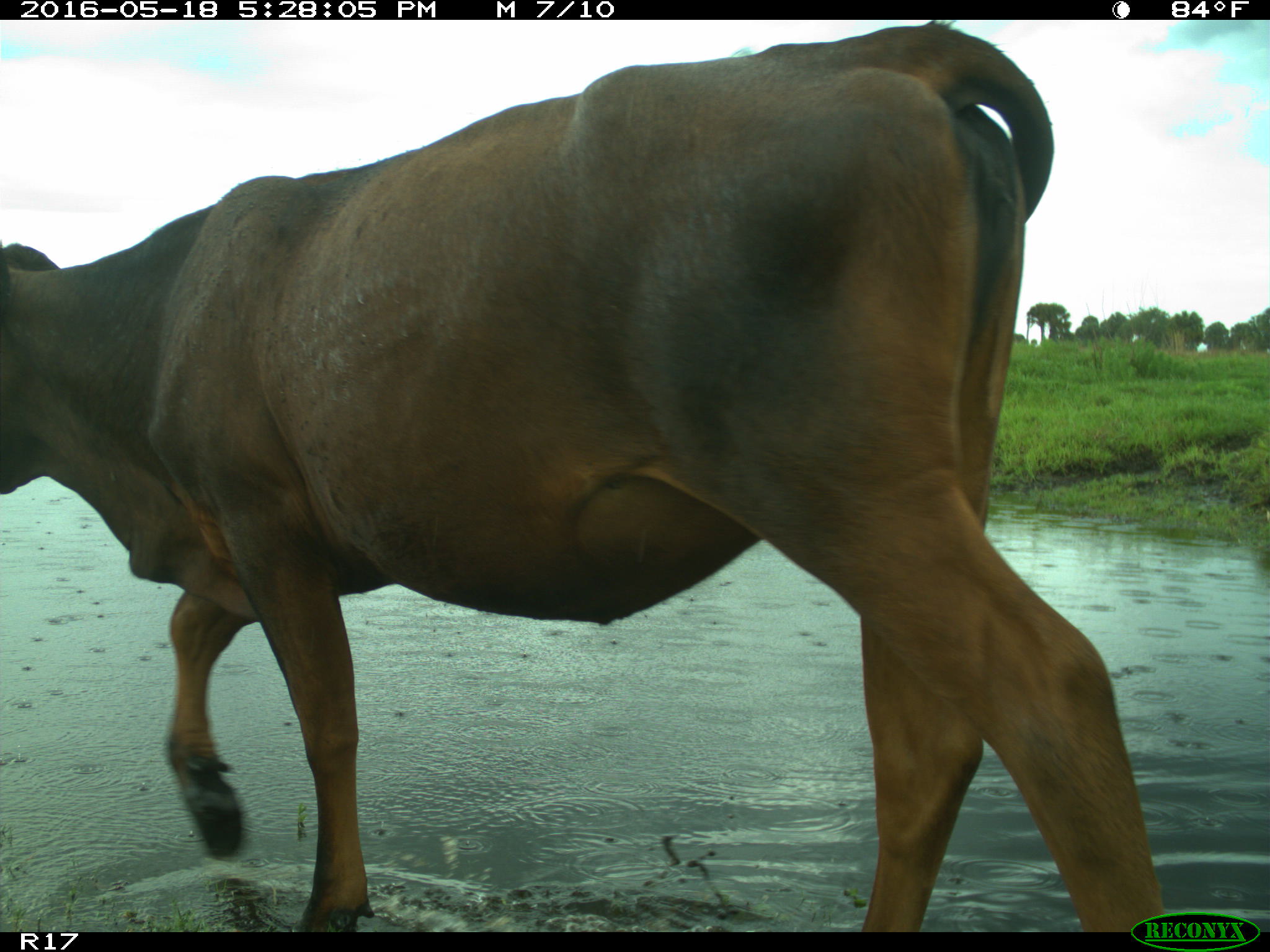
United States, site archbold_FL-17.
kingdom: Animalia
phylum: Chordata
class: Mammalia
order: Artiodactyla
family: Bovidae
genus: Bos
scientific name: Bos taurus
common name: domestic cow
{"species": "Bos taurus (domestic cow)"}